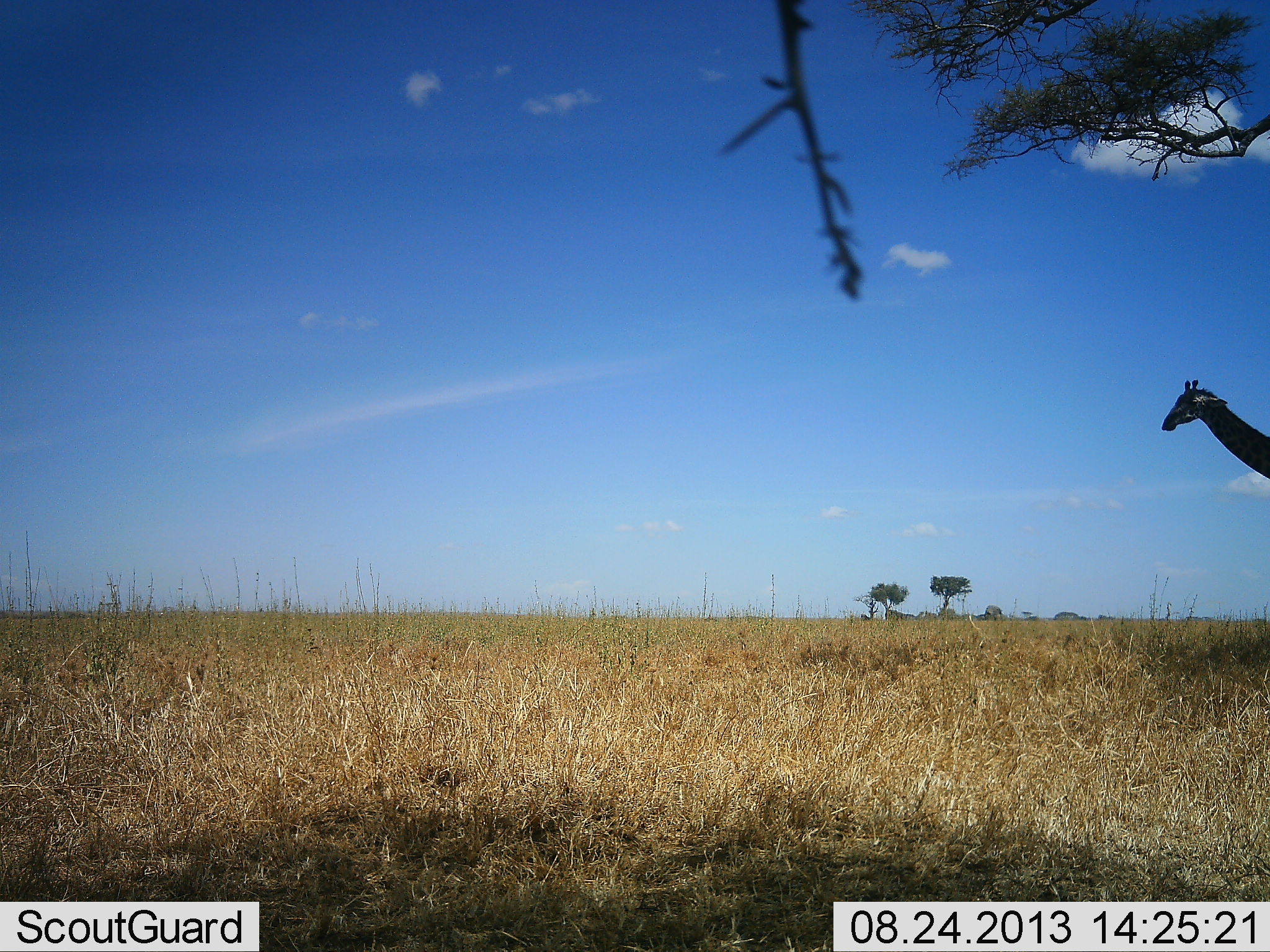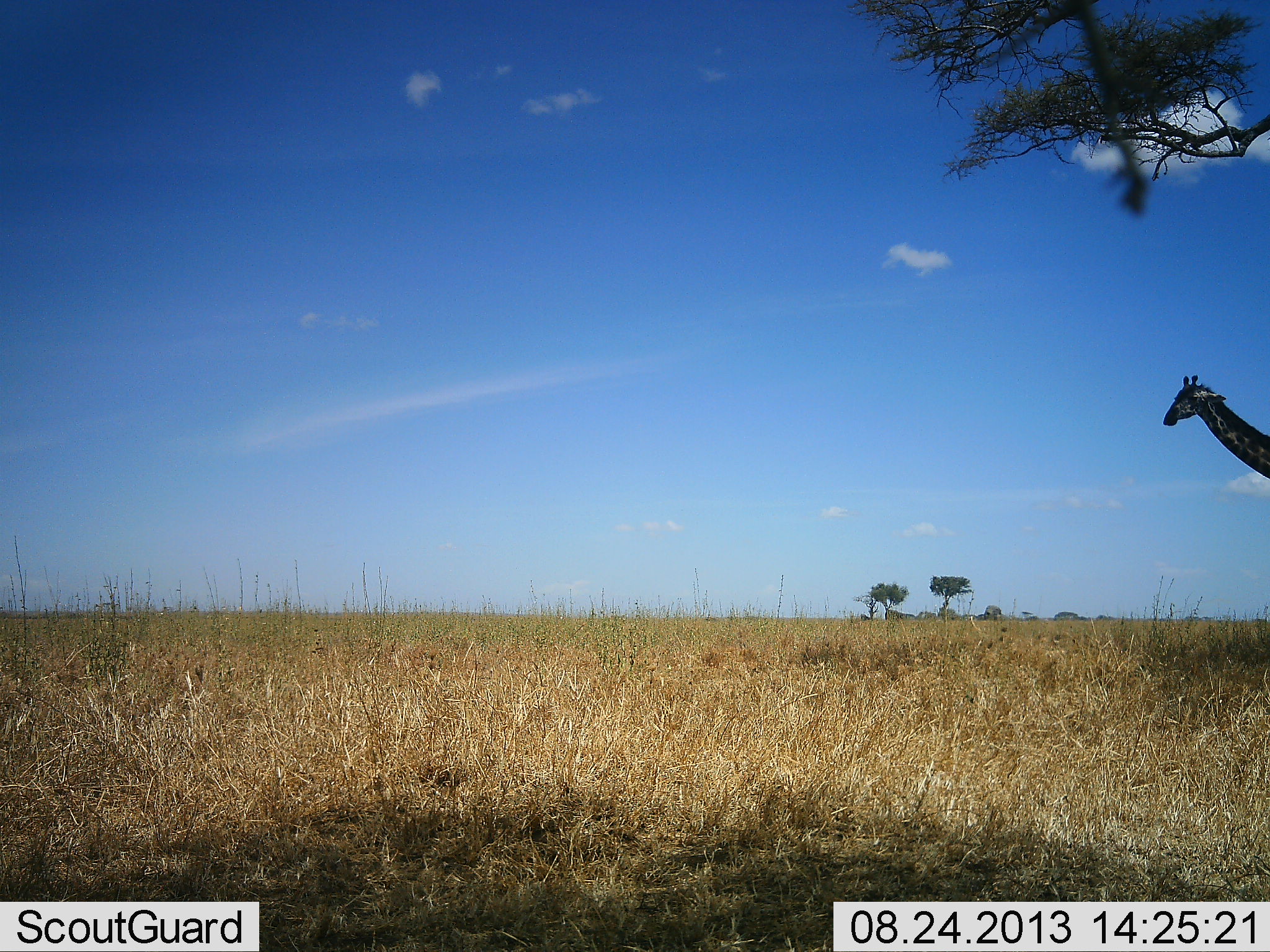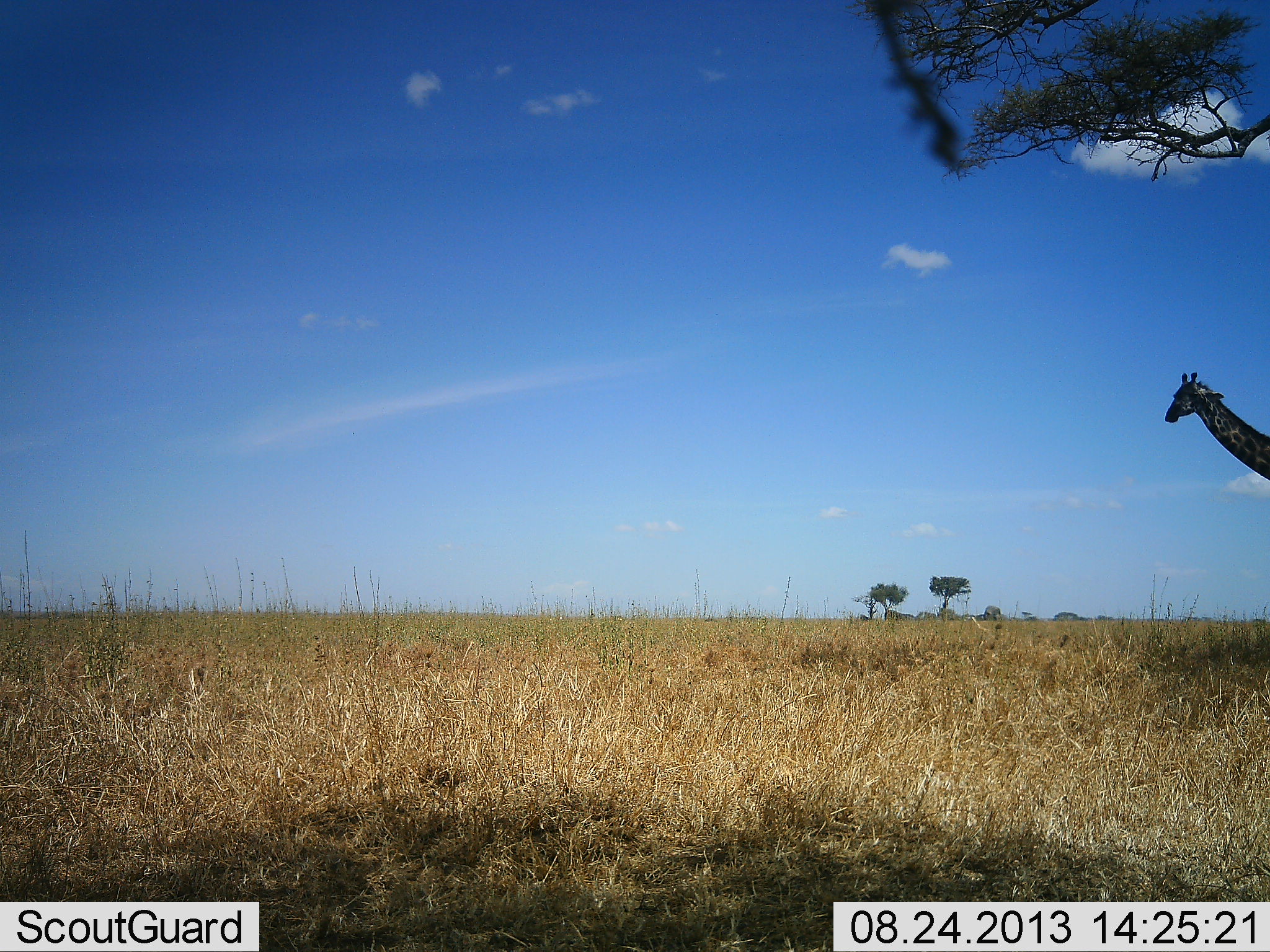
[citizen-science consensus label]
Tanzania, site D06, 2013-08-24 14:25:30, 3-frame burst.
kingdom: Animalia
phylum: Chordata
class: Mammalia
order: Artiodactyla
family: Giraffidae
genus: Giraffa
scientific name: Giraffa camelopardalis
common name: giraffe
Giraffe (Giraffa camelopardalis), count 1. Behavior (volunteer vote fractions): standing 92%, resting 0%, moving 8%, interacting 0%. Young present (vote fraction): 0%. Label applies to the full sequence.